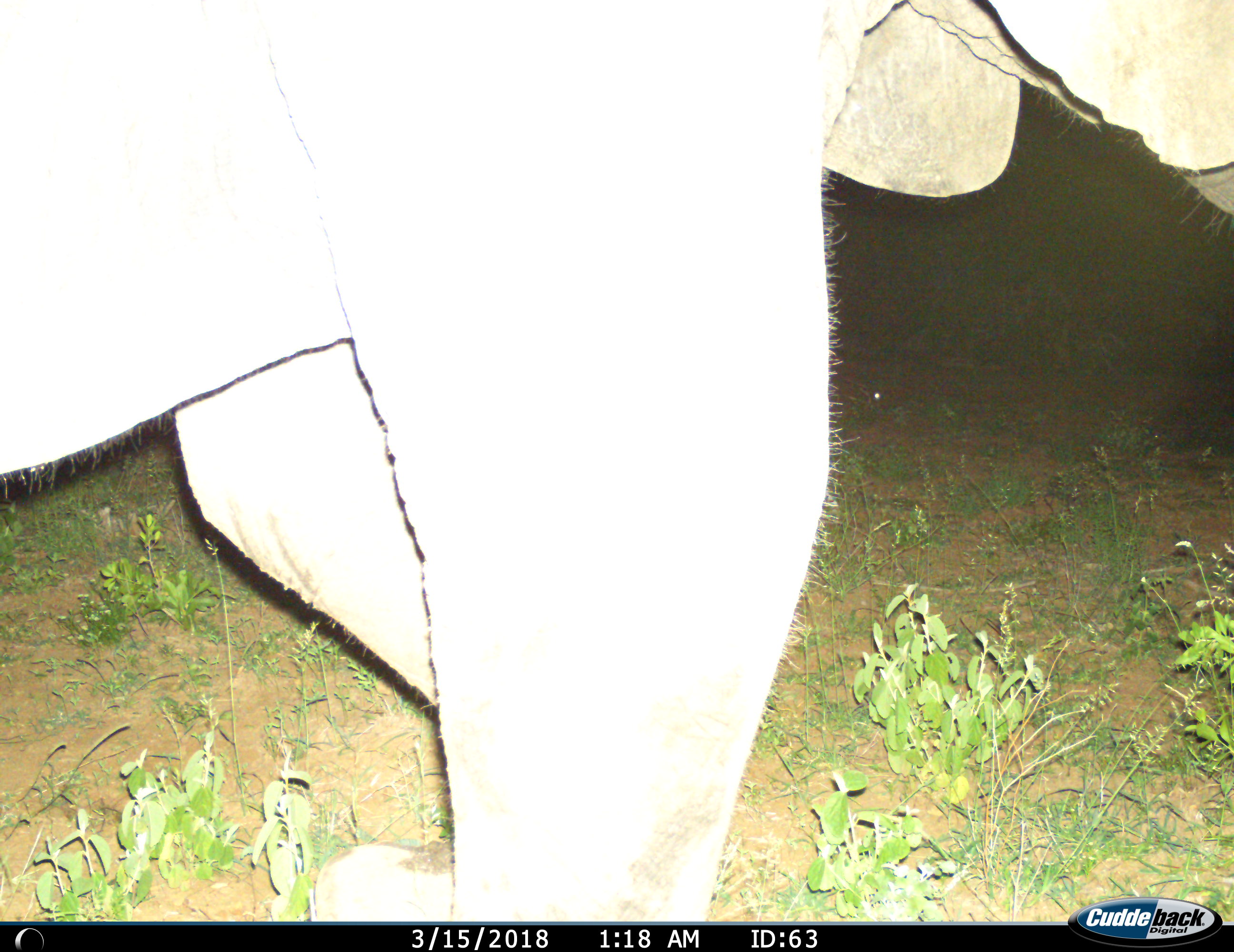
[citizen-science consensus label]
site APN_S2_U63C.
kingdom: Animalia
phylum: Chordata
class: Mammalia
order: Proboscidea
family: Elephantidae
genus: Loxodonta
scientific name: Loxodonta africana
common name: african bush elephant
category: elephant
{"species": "elephant (african bush elephant) (Loxodonta africana)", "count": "1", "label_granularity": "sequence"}